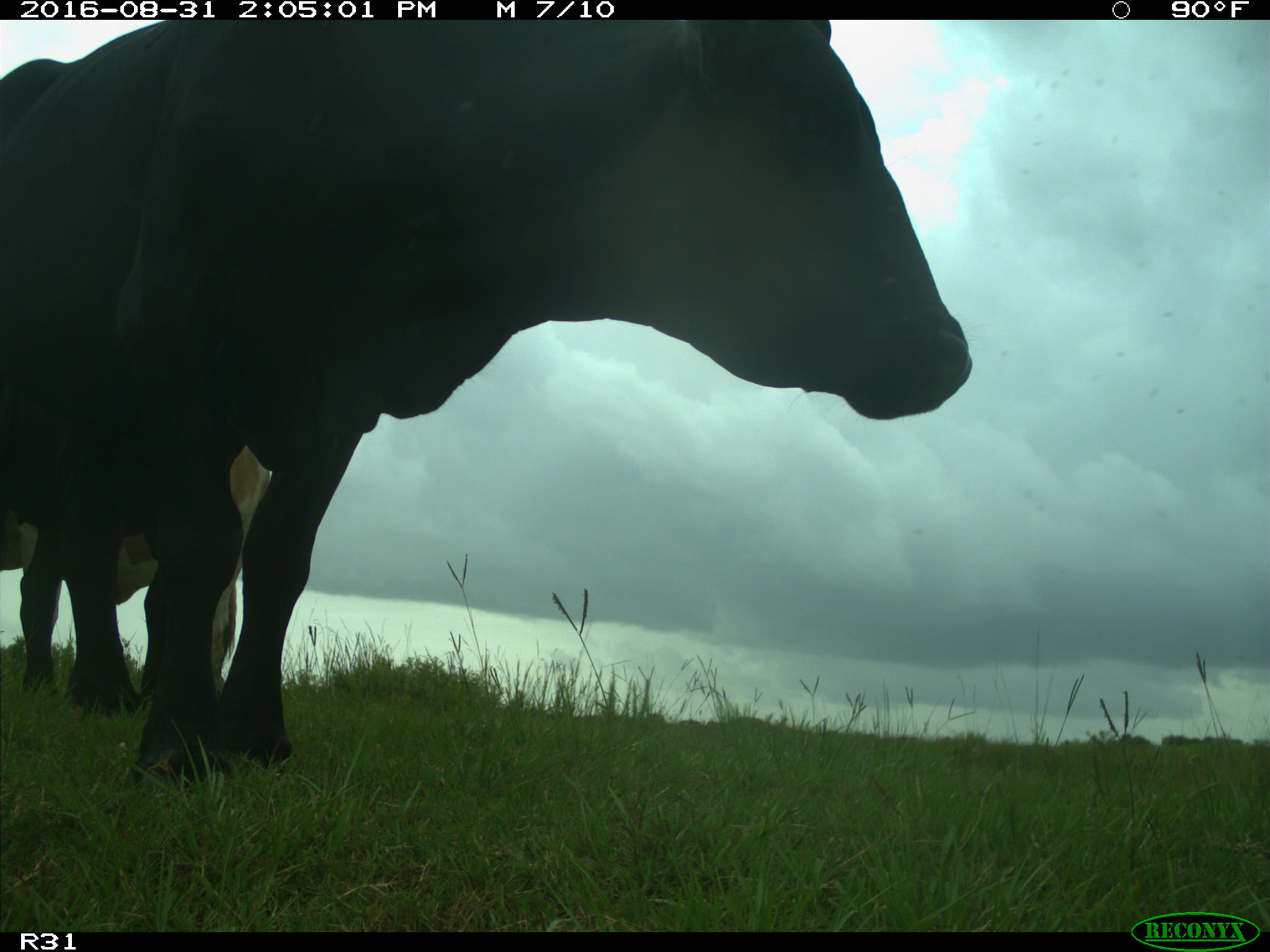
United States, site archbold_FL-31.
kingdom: Animalia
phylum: Chordata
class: Mammalia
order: Artiodactyla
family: Bovidae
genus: Bos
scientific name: Bos taurus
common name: domestic cow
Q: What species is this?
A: Bos taurus (domestic cow).